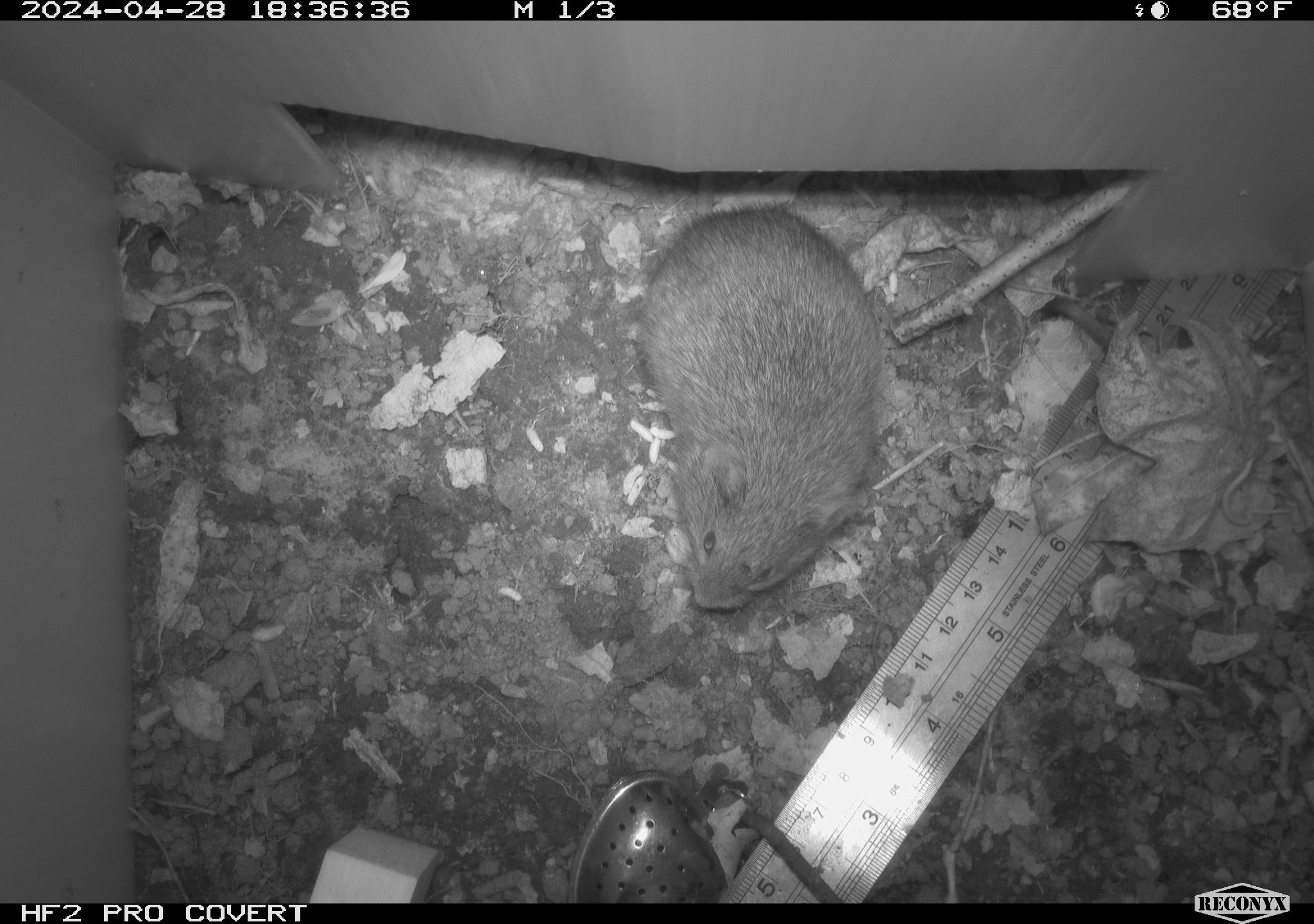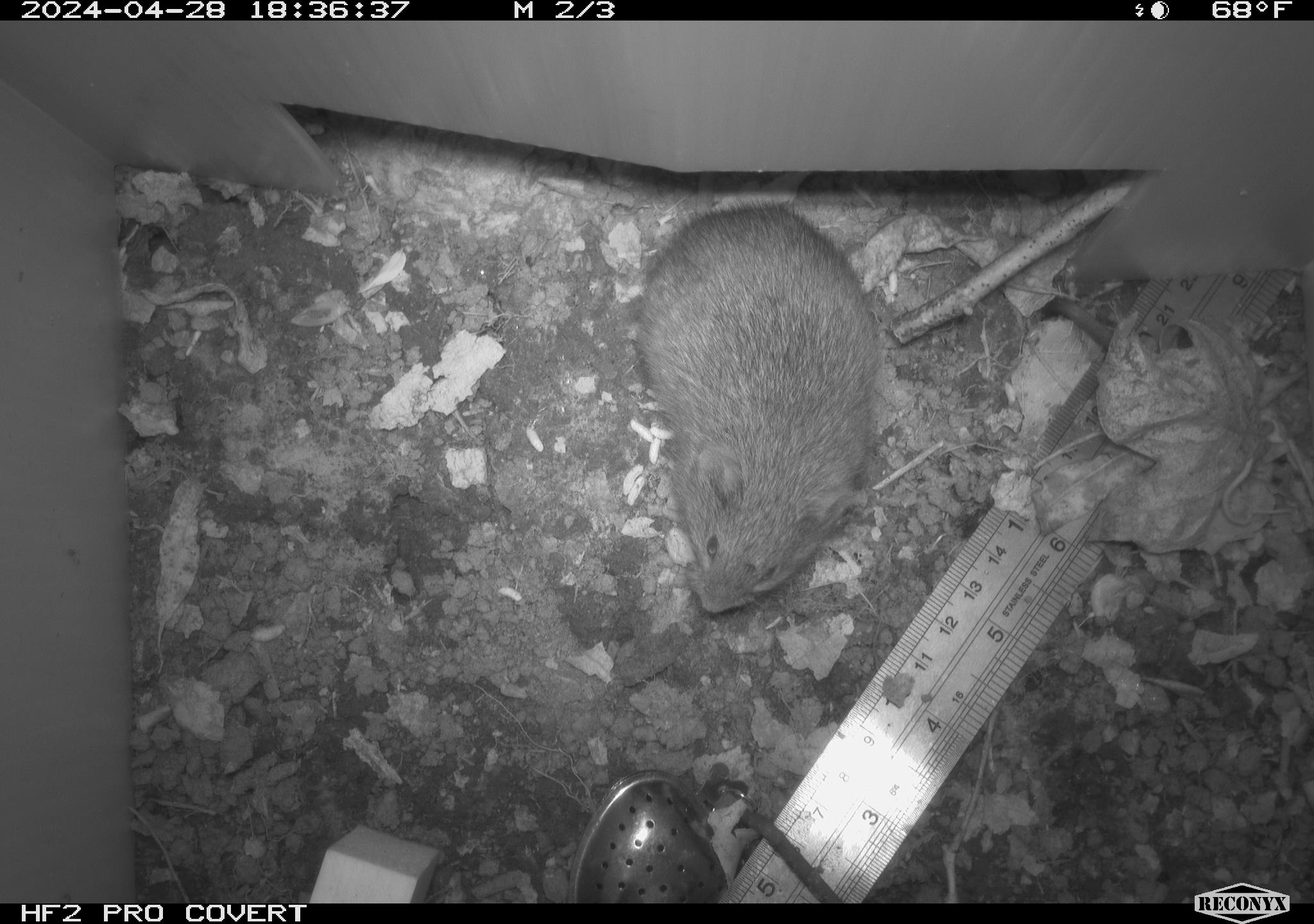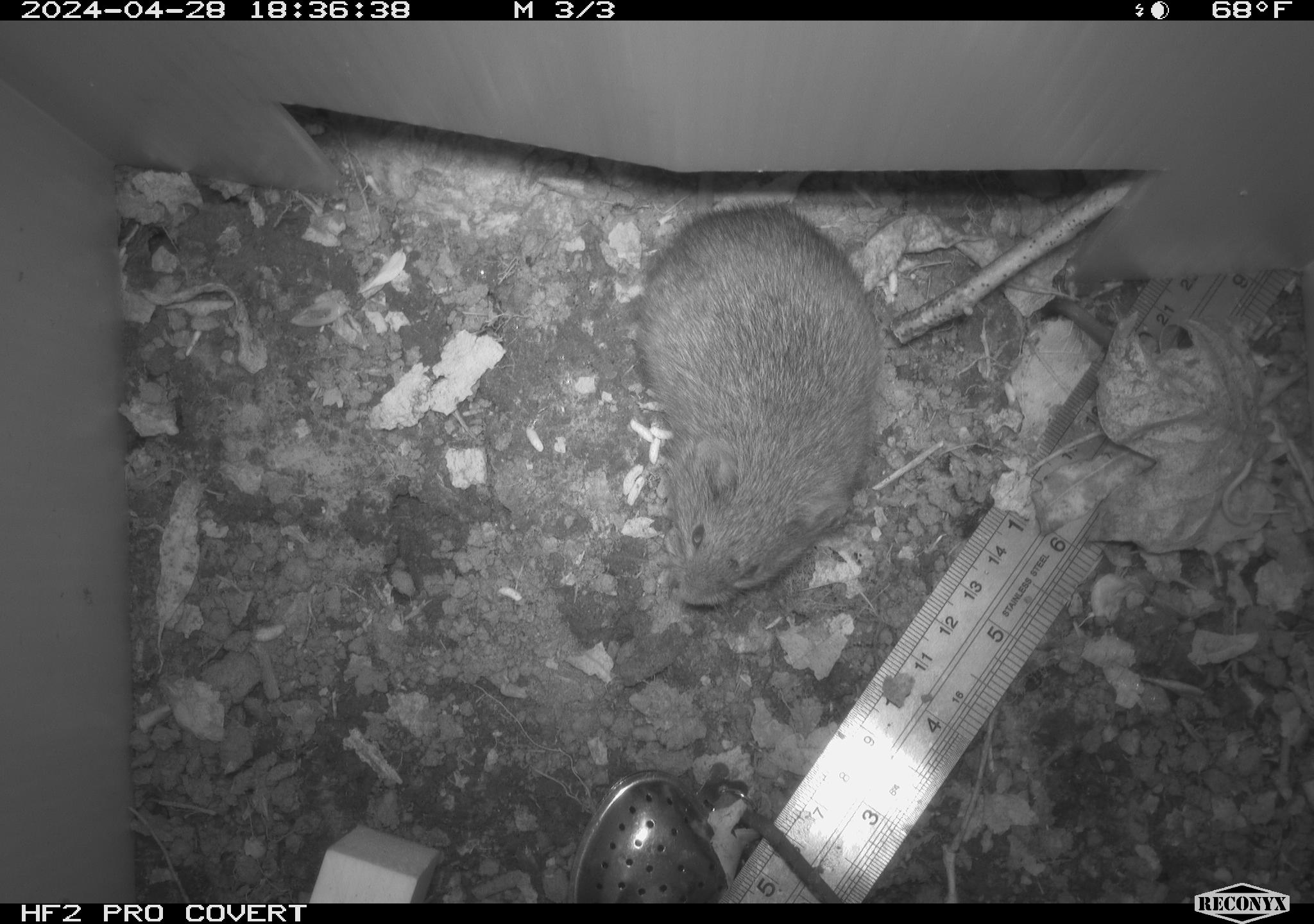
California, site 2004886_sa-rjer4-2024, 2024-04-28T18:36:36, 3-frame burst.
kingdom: Animalia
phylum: Chordata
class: Mammalia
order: Rodentia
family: Cricetidae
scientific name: Arvicolinae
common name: voles, lemmings, and muskrats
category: arvicolinae subfamily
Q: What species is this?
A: Arvicolinae subfamily (voles, lemmings, and muskrats) (Arvicolinae).